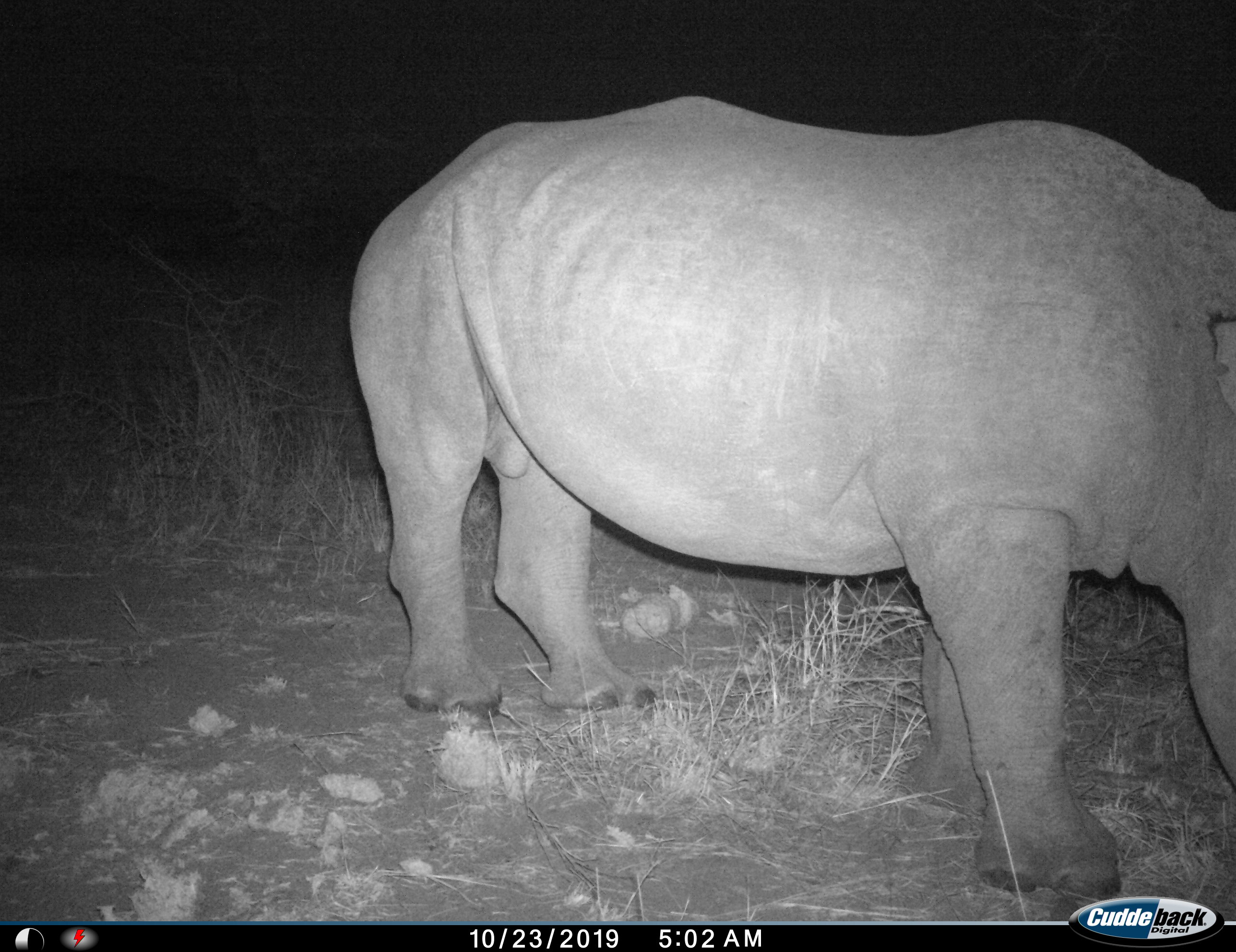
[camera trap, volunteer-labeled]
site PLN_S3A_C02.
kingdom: Animalia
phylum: Chordata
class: Mammalia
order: Perissodactyla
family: Rhinocerotidae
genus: Ceratotherium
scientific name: Ceratotherium simum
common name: white rhinoceros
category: rhinoceroswhite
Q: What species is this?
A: Rhinoceroswhite (white rhinoceros) (Ceratotherium simum).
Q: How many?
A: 1.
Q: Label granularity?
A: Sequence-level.